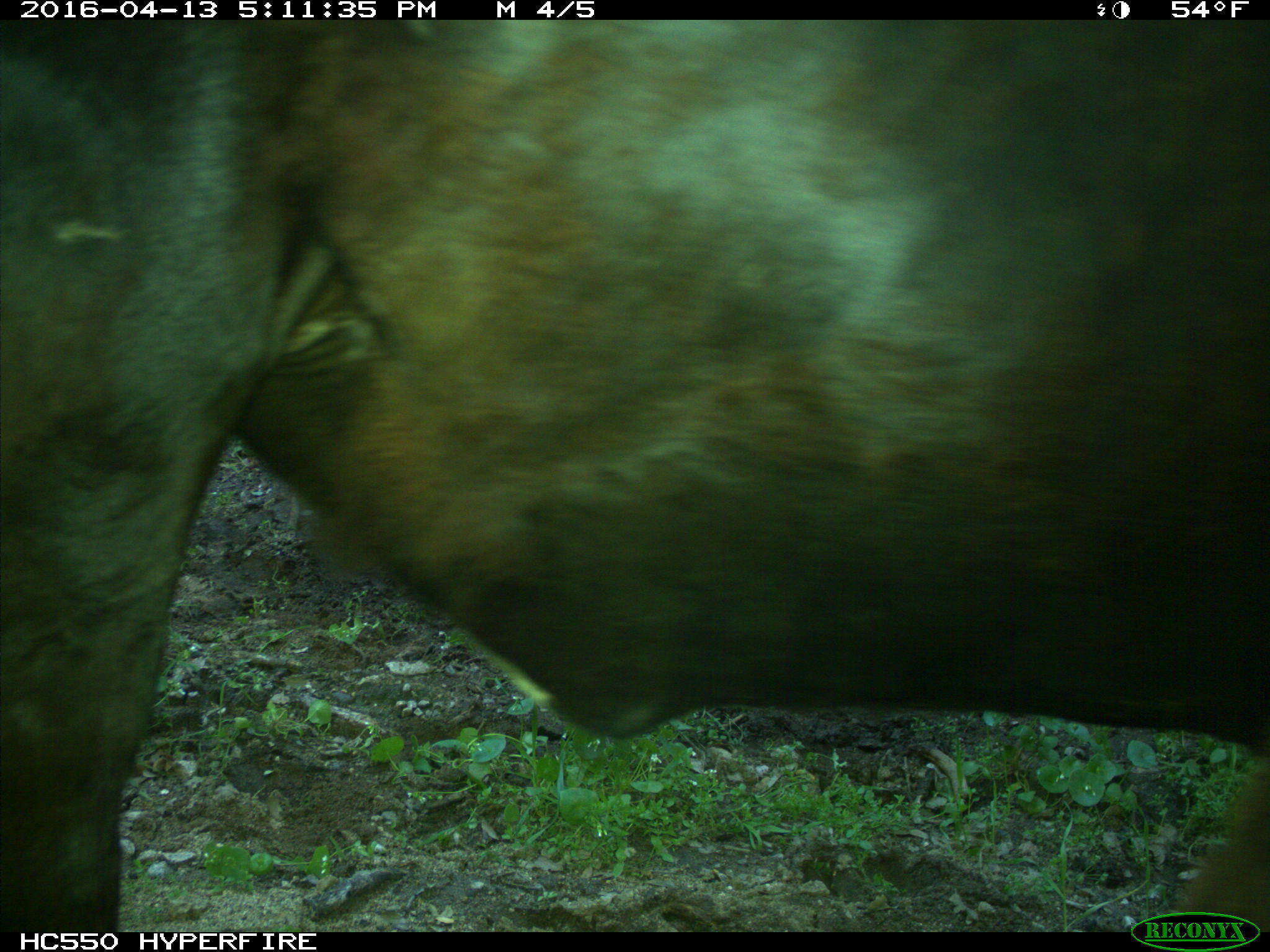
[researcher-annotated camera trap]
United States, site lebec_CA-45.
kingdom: Animalia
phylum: Chordata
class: Mammalia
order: Artiodactyla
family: Bovidae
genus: Bos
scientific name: Bos taurus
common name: domestic cow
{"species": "Bos taurus (domestic cow)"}